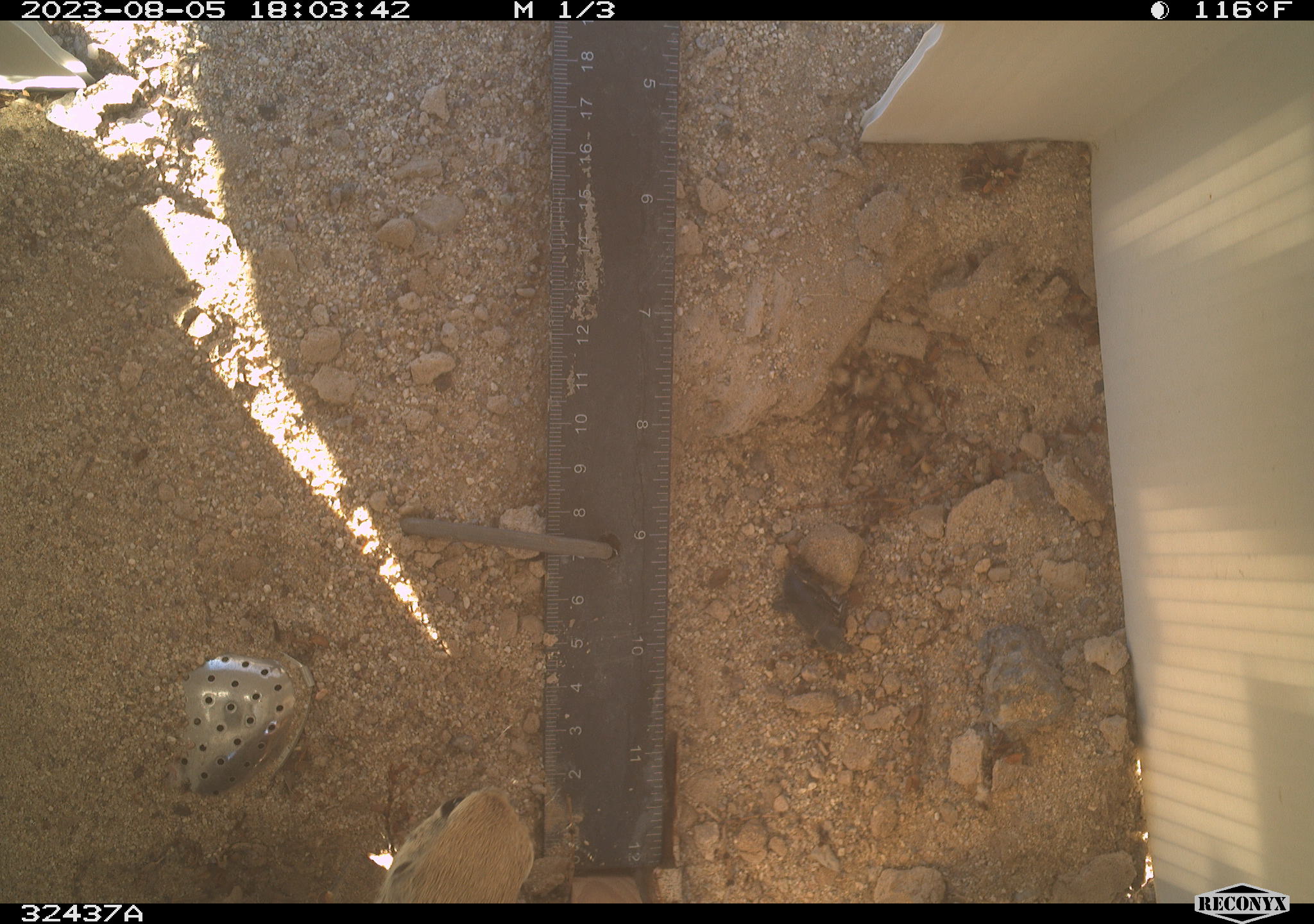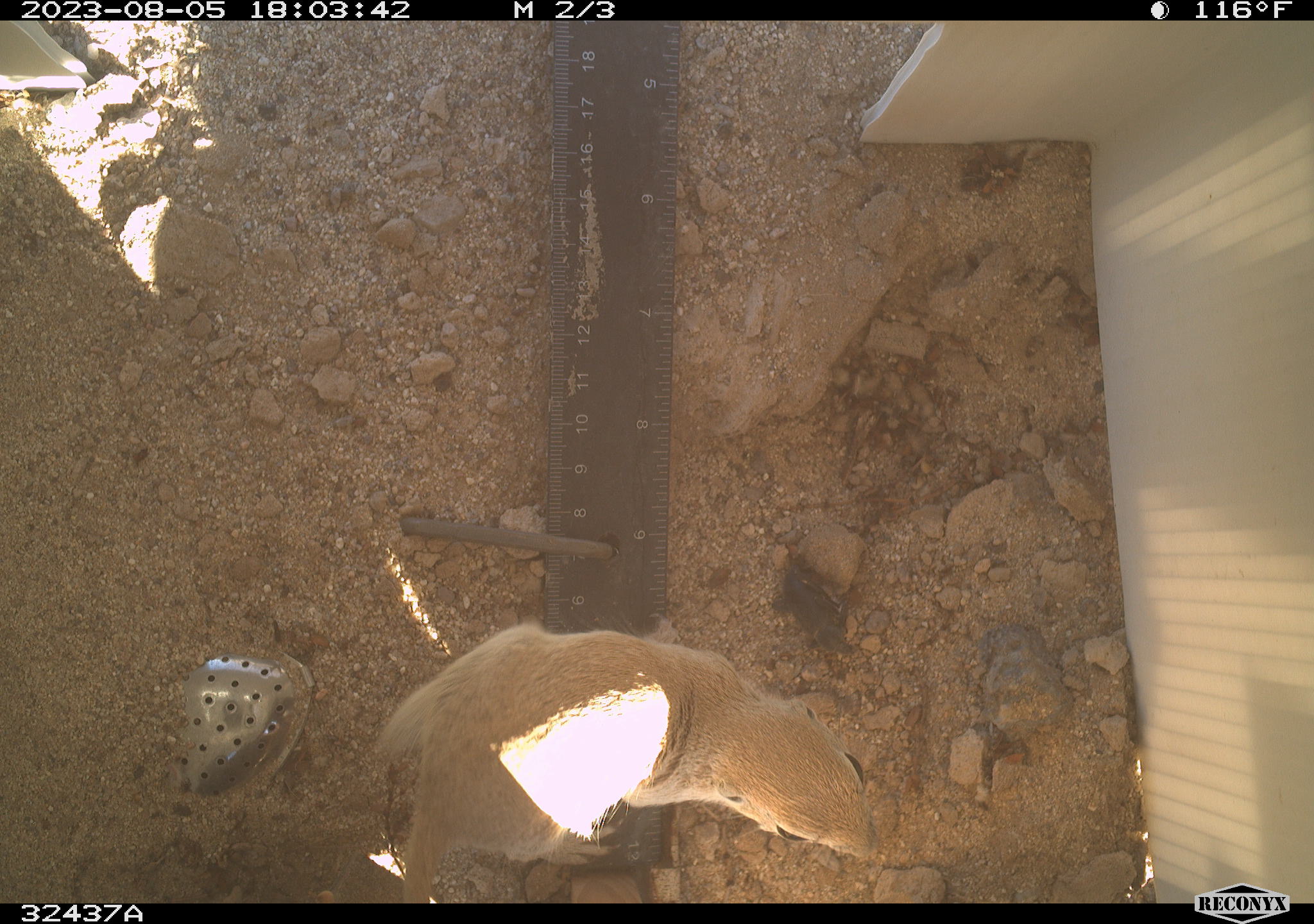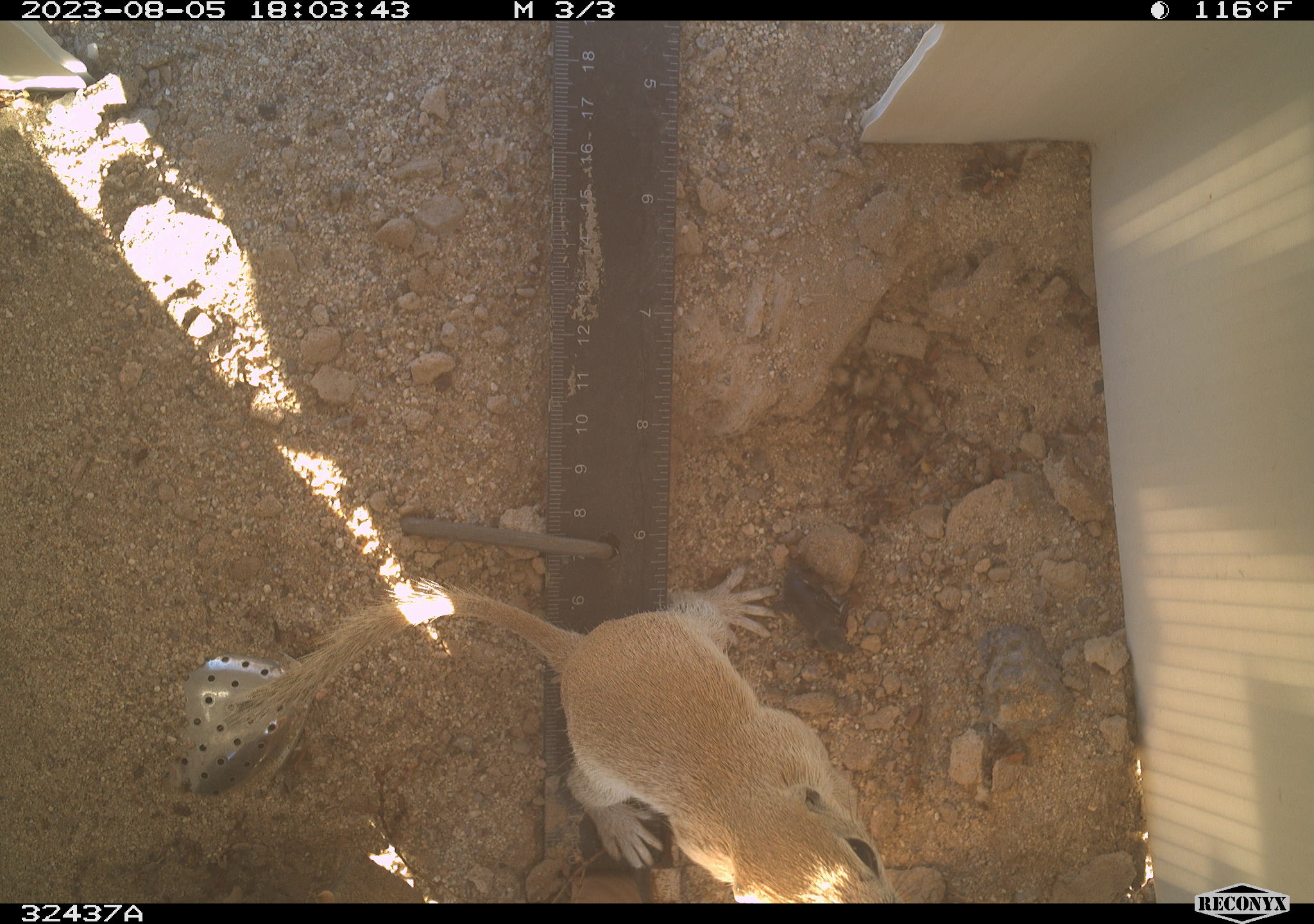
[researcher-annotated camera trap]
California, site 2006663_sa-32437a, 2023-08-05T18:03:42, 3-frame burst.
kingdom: Animalia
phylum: Chordata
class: Mammalia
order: Rodentia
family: Sciuridae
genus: Xerospermophilus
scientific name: Xerospermophilus tereticaudus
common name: round-tailed ground squirrel